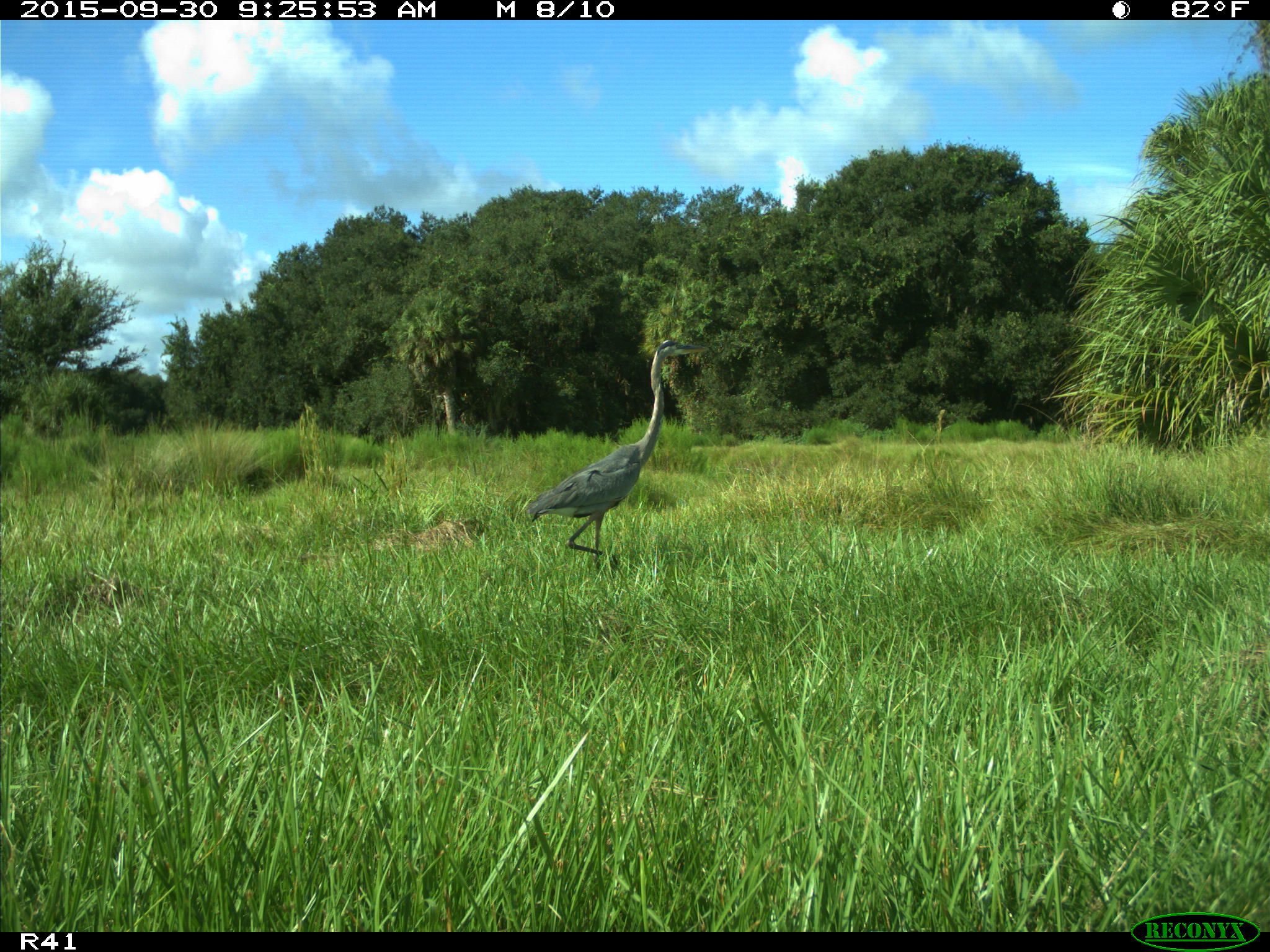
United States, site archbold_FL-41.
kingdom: Animalia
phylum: Chordata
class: Aves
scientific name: Aves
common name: birds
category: unidentified bird